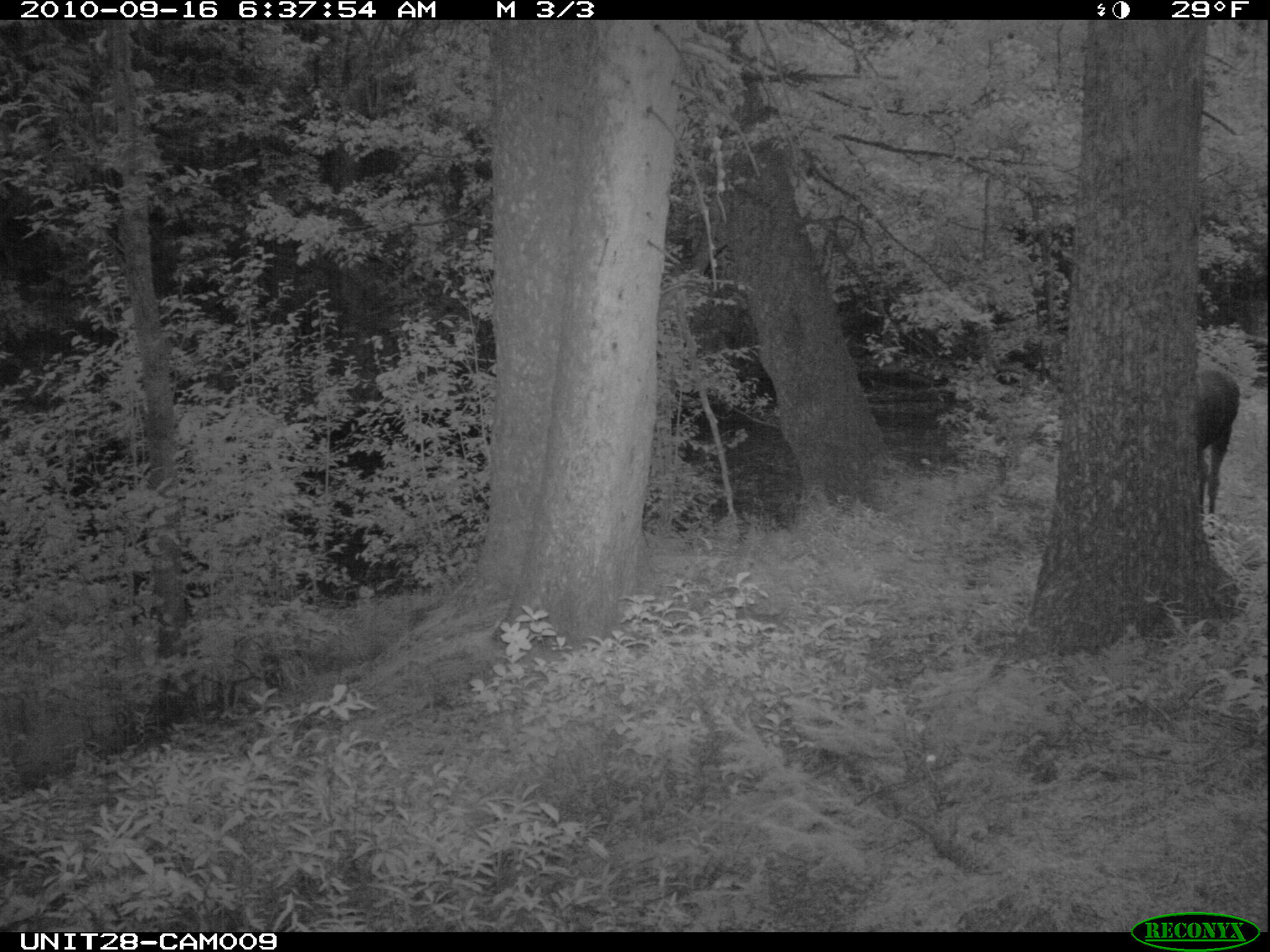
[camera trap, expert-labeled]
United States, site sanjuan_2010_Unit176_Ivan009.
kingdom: Animalia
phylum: Chordata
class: Mammalia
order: Artiodactyla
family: Cervidae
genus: Alces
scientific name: Alces alces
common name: moose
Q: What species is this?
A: Alces alces (moose).